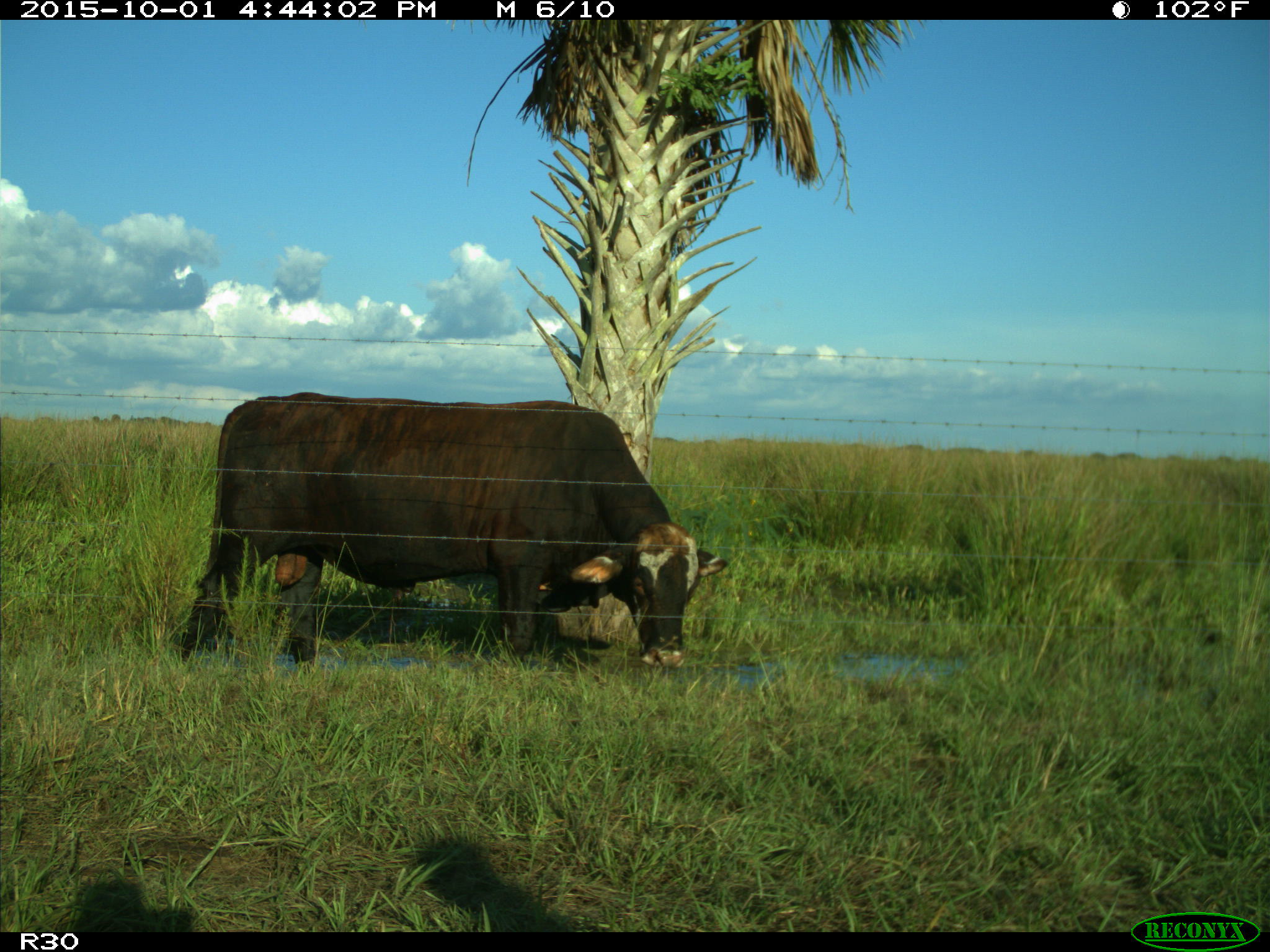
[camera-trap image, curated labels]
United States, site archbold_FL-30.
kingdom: Animalia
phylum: Chordata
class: Mammalia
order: Artiodactyla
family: Bovidae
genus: Bos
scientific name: Bos taurus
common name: domestic cow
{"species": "Bos taurus (domestic cow)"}